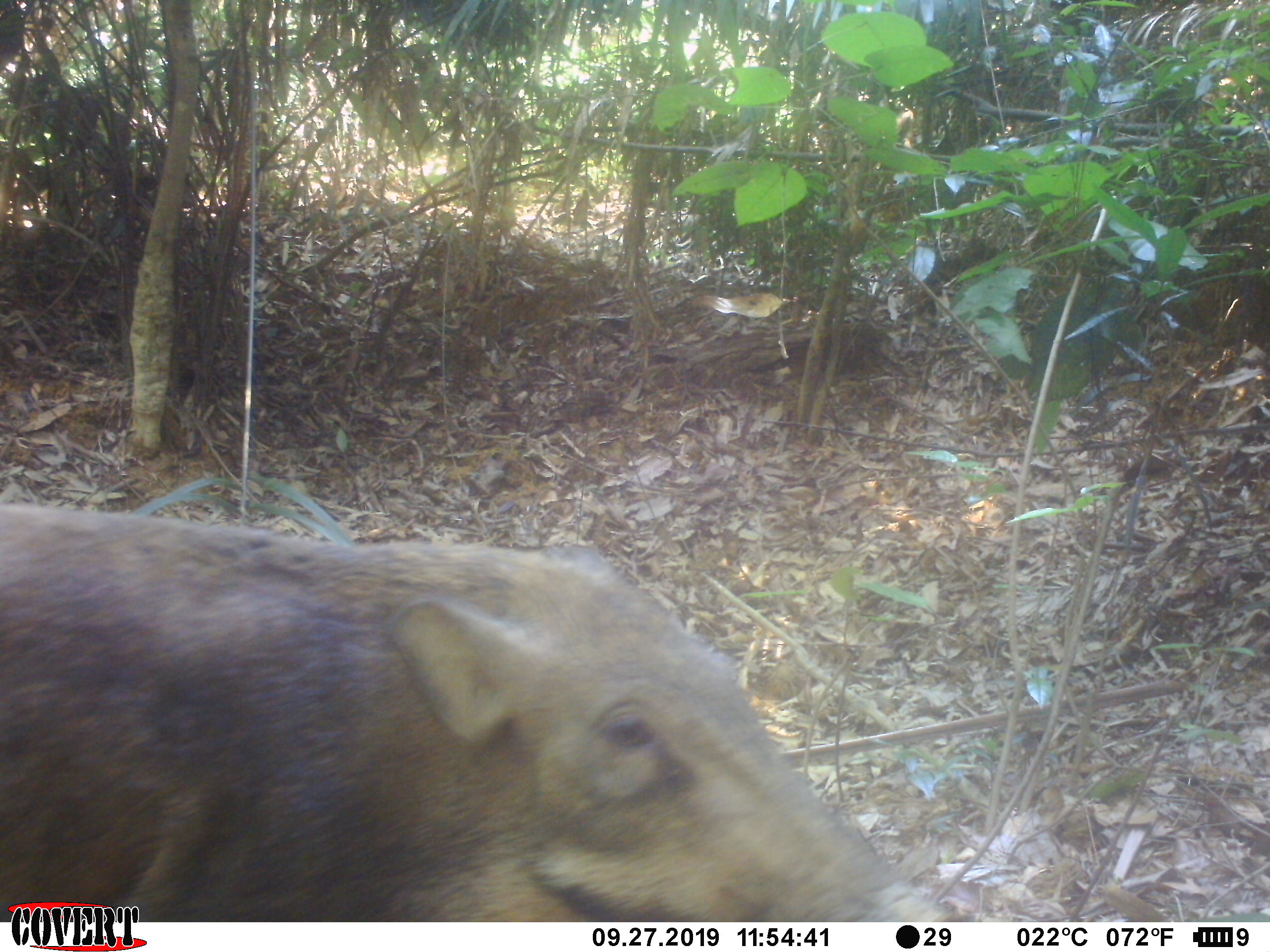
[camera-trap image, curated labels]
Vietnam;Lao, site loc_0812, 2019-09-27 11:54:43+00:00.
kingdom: Animalia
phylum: Chordata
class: Mammalia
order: Artiodactyla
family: Suidae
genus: Sus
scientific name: Sus scrofa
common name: eurasian wild pig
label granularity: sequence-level